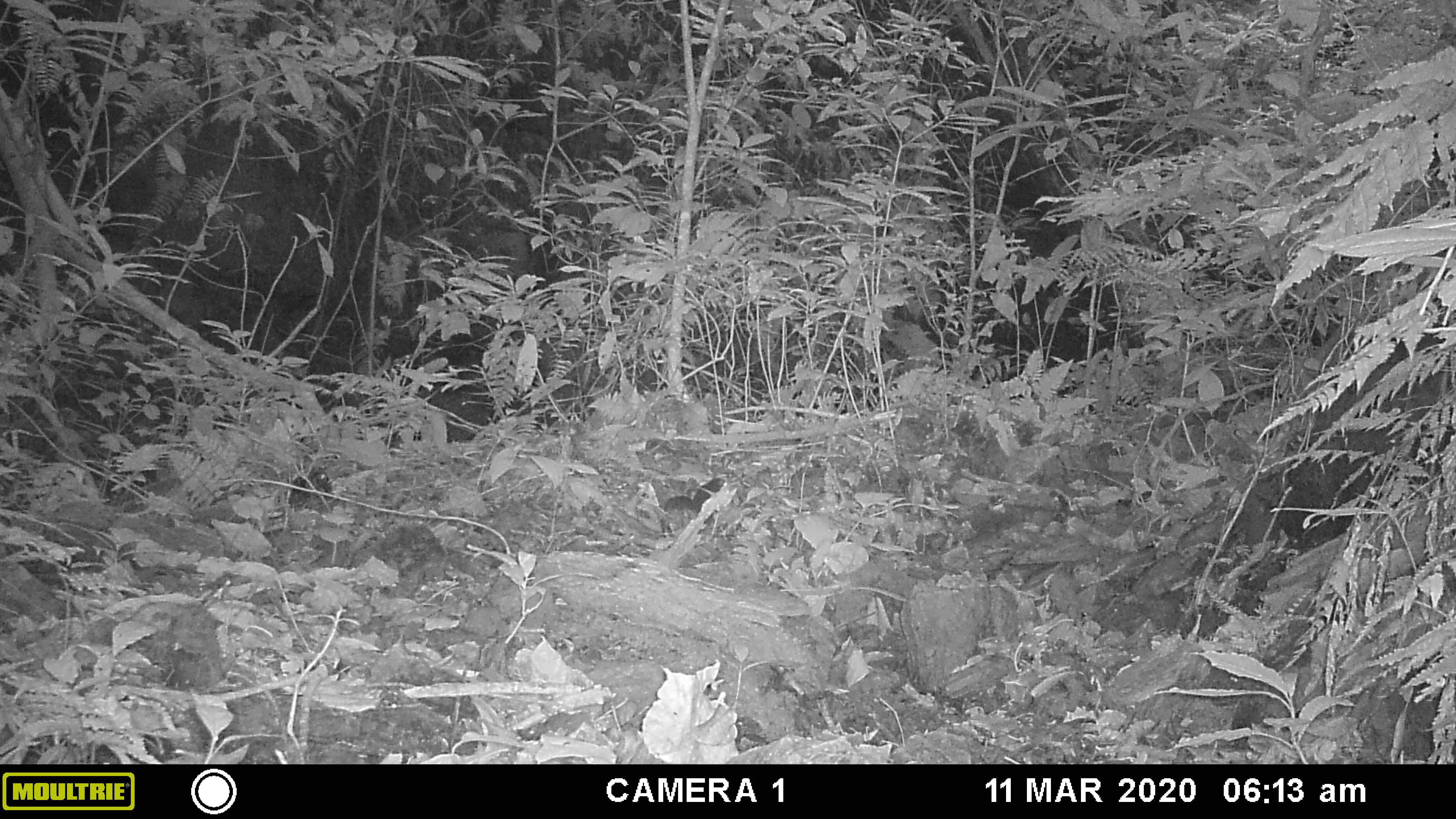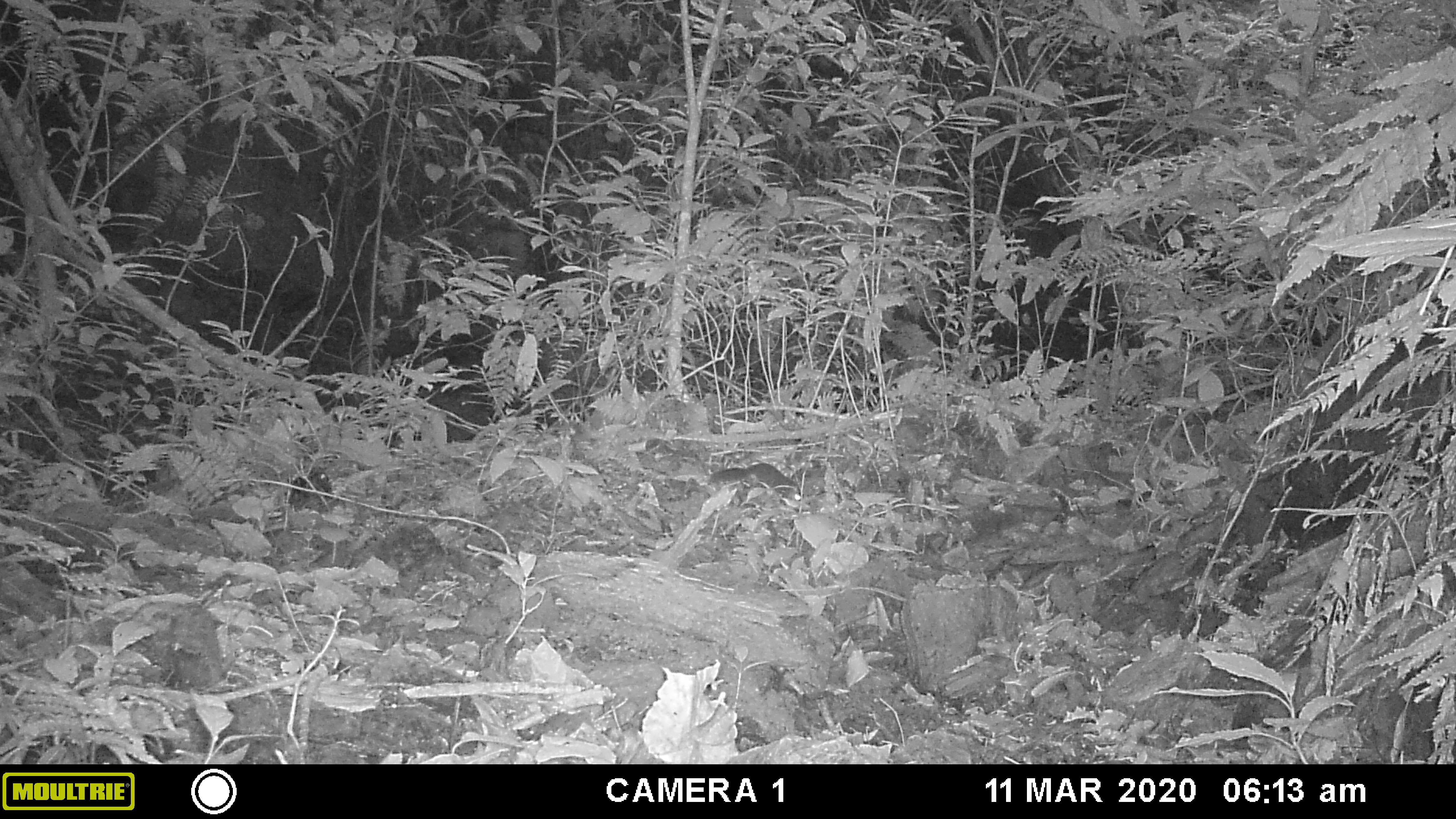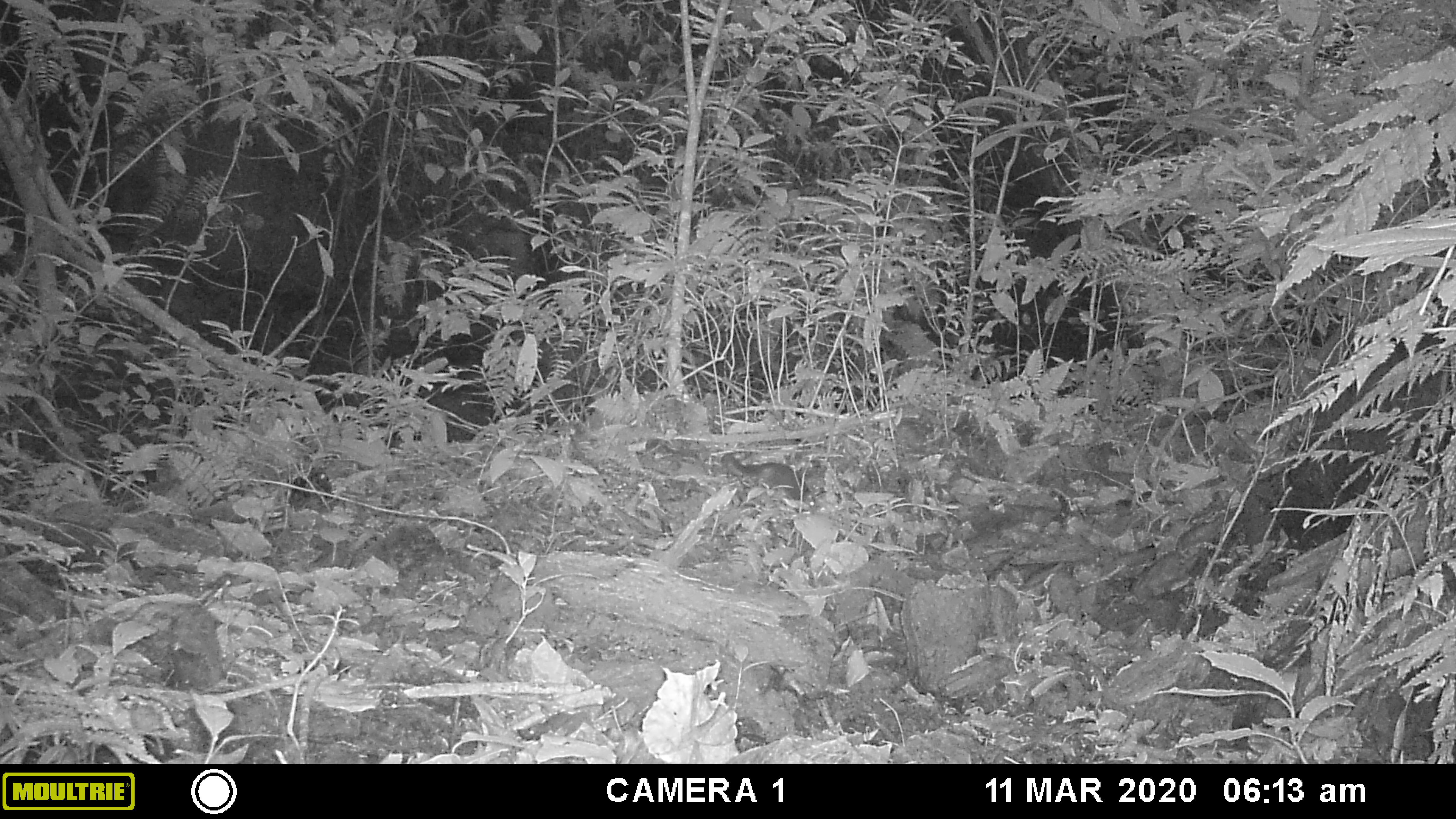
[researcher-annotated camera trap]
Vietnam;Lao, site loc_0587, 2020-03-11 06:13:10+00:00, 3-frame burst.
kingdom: Animalia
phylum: Chordata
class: Mammalia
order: Rodentia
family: Sciuridae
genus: Dremomys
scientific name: Dremomys rufigenis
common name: red-cheeked squirrel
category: red cheeked squirrel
Red cheeked squirrel (red-cheeked squirrel) (Dremomys rufigenis). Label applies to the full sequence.